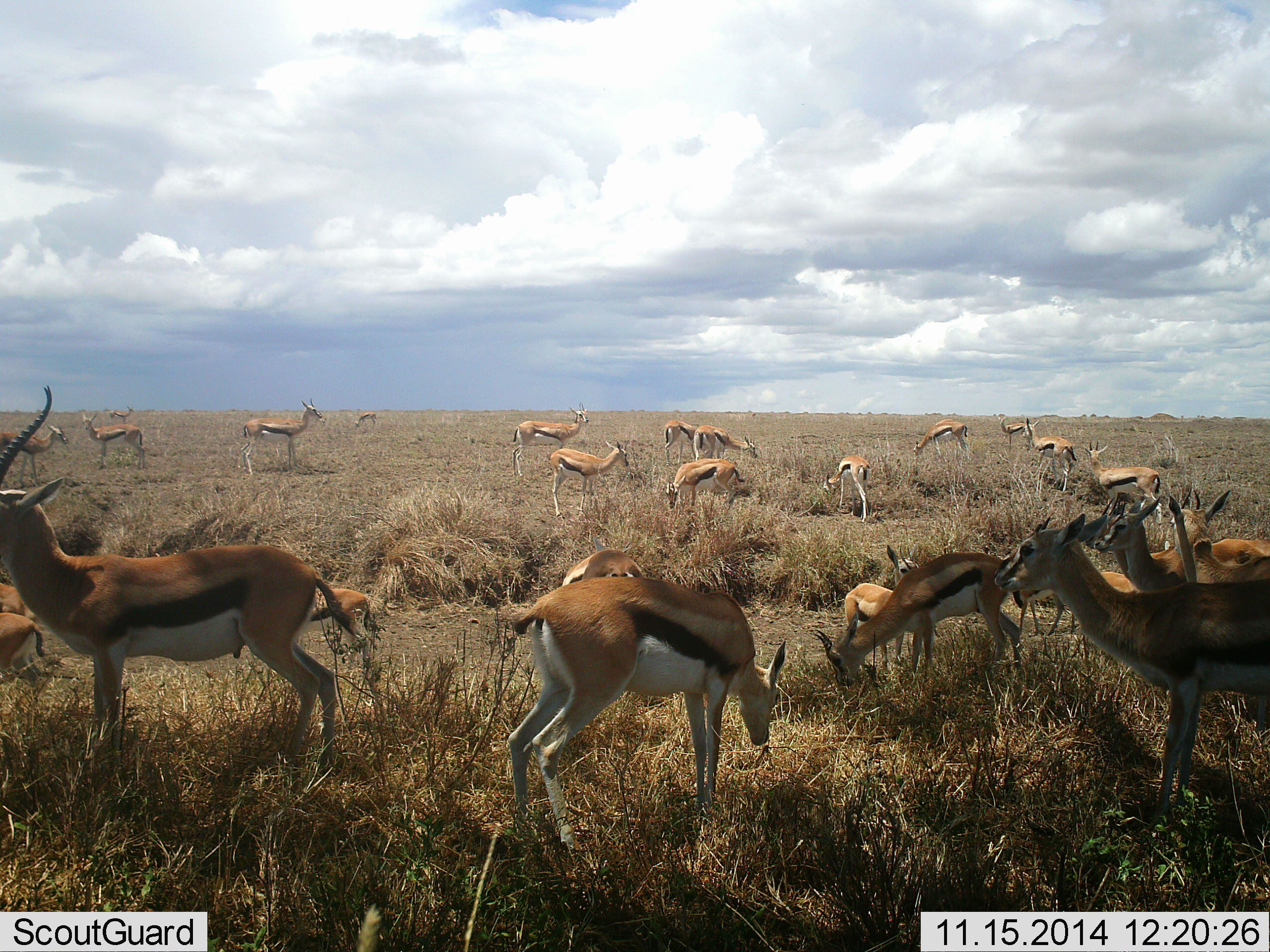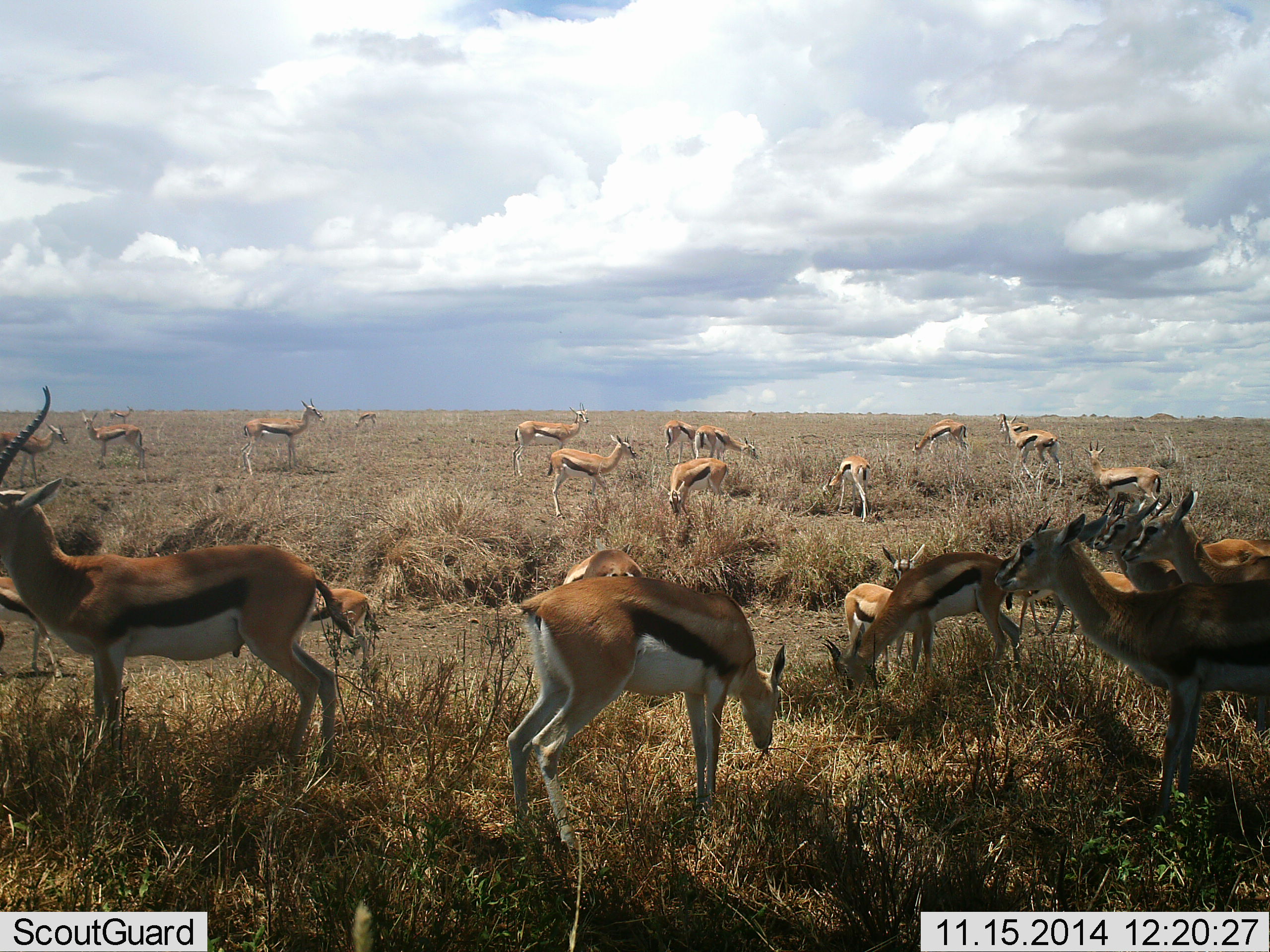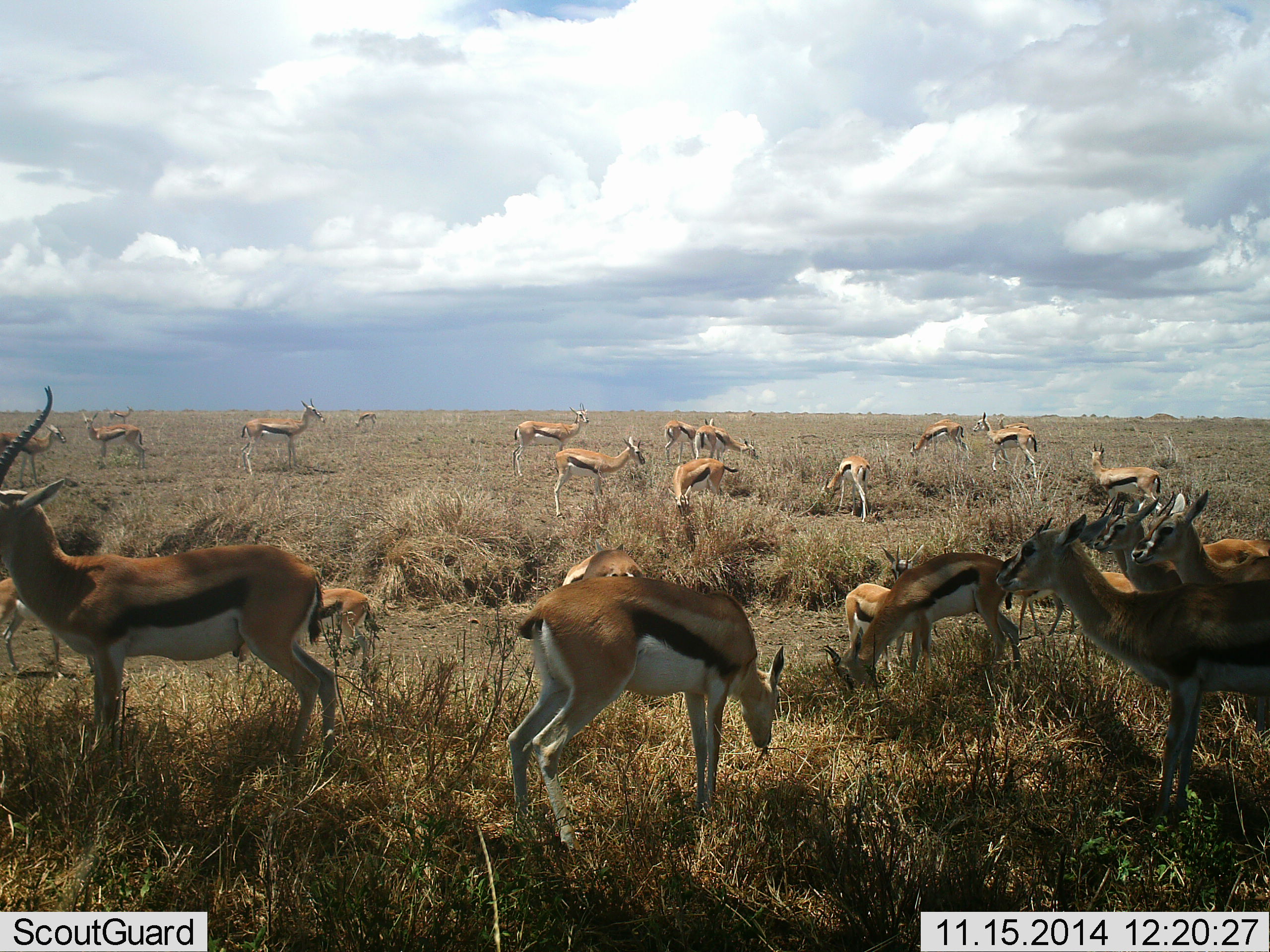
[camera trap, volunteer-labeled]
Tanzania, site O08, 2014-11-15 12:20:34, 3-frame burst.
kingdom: Animalia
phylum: Chordata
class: Mammalia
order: Artiodactyla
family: Bovidae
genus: Eudorcas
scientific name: Eudorcas thomsonii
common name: thomson's gazelle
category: gazellethomsons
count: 11-50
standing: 60%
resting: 0%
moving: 30%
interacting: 20%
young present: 10%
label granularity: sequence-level